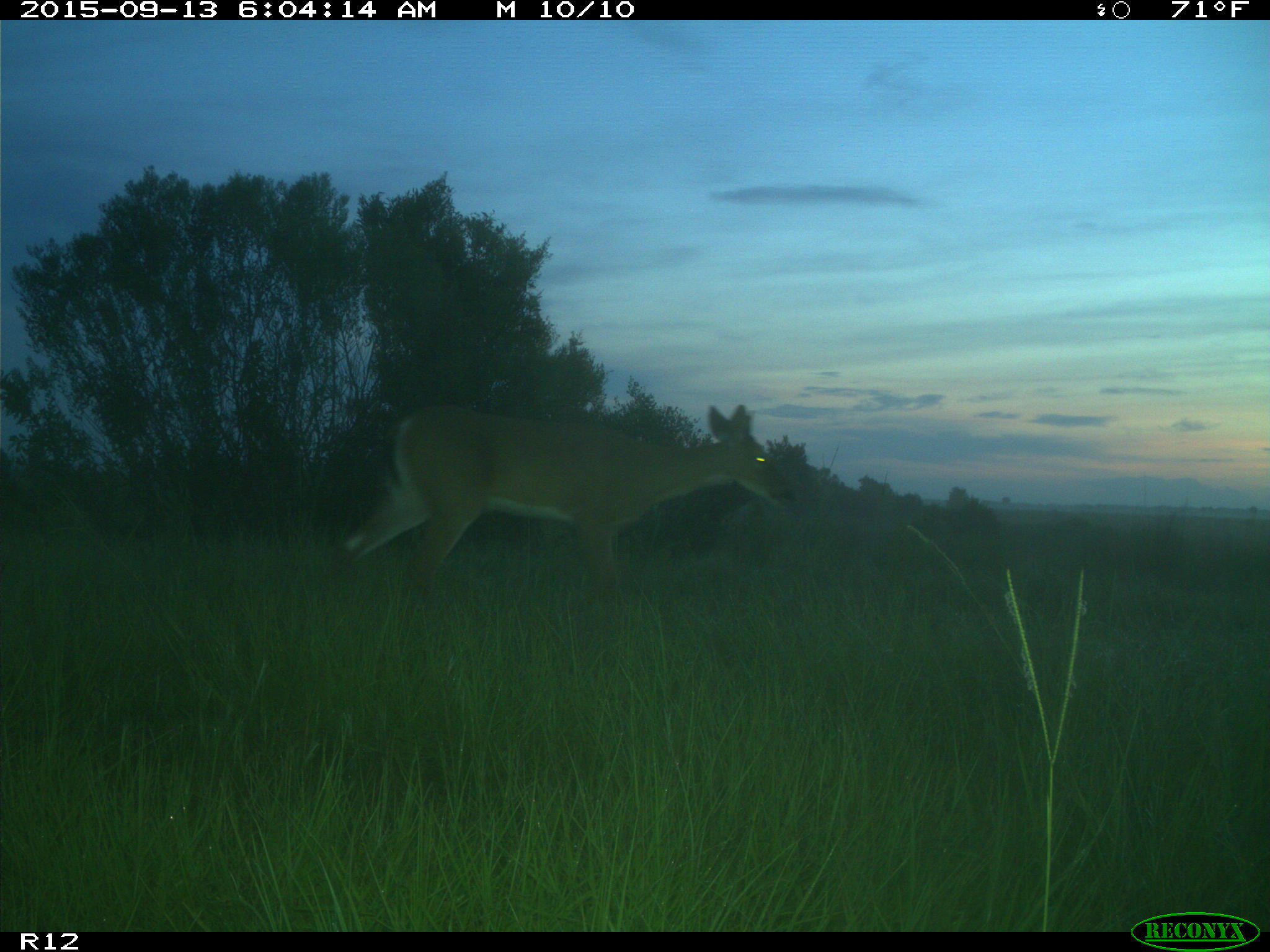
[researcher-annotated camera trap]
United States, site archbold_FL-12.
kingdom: Animalia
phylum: Chordata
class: Mammalia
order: Artiodactyla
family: Cervidae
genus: Odocoileus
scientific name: Odocoileus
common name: deer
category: unidentified deer